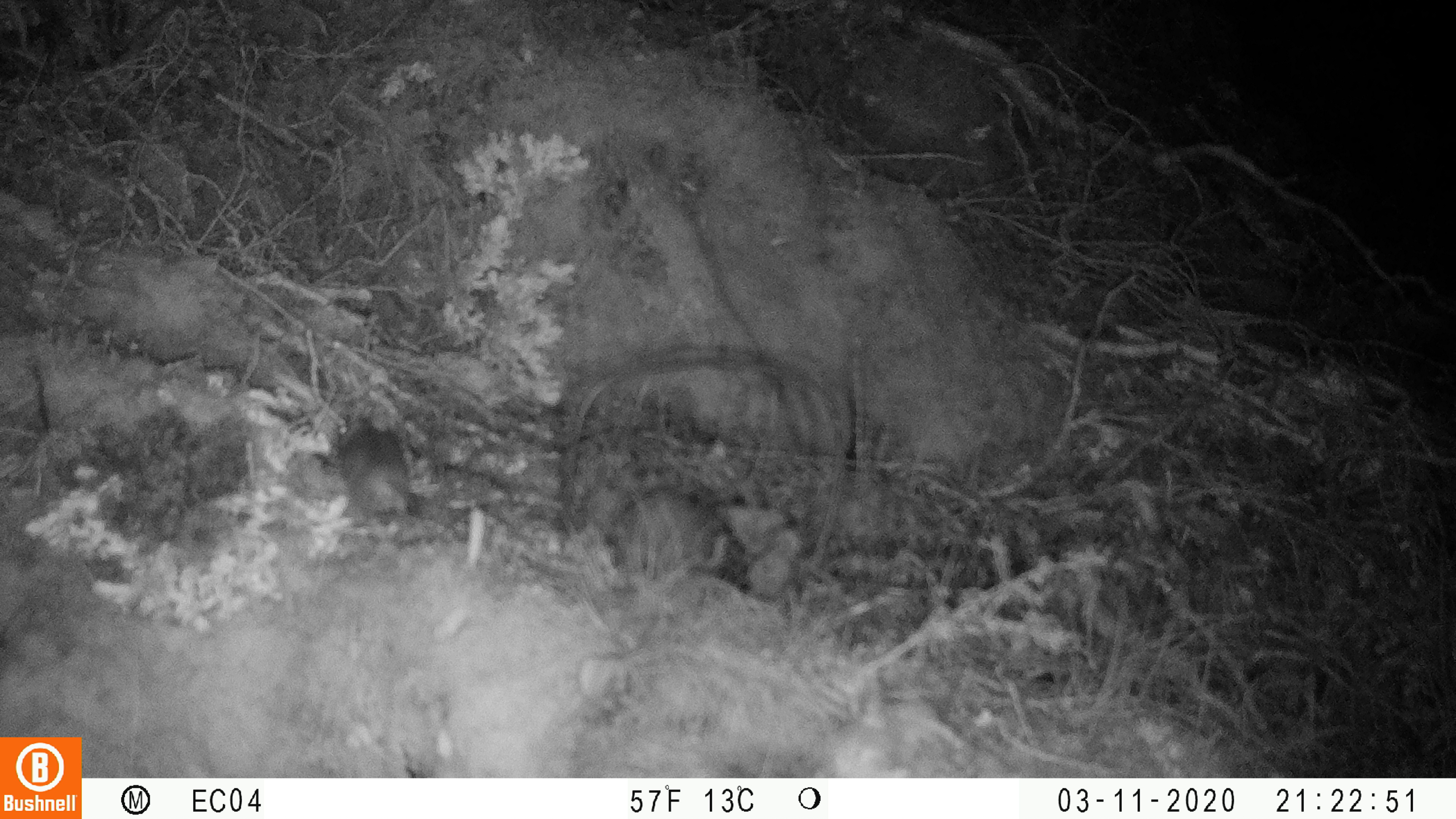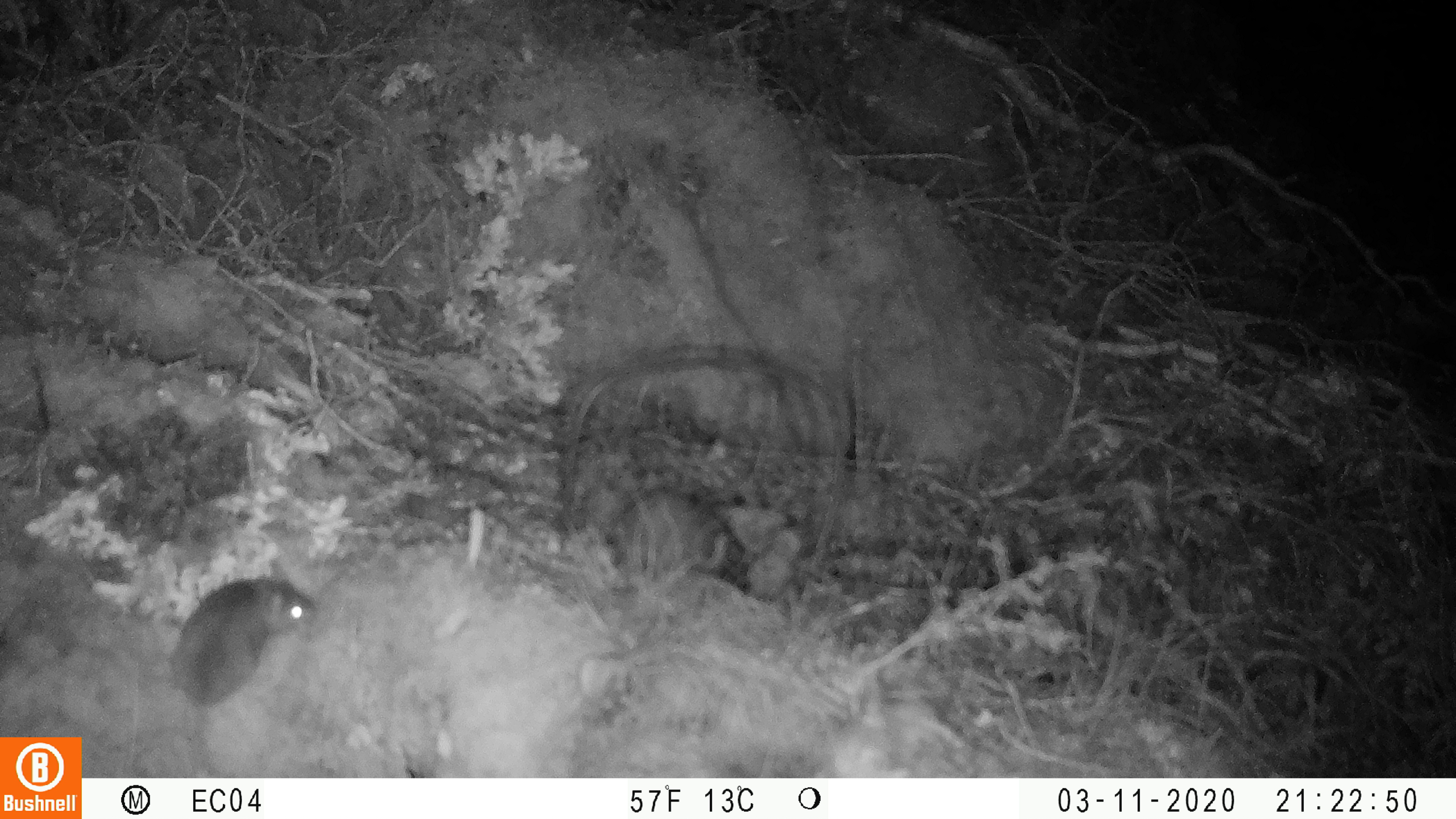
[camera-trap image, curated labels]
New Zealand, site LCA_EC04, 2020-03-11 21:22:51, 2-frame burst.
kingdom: Animalia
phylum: Chordata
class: Mammalia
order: Rodentia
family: Muridae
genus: Mus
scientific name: Mus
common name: mouse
Mouse (Mus).